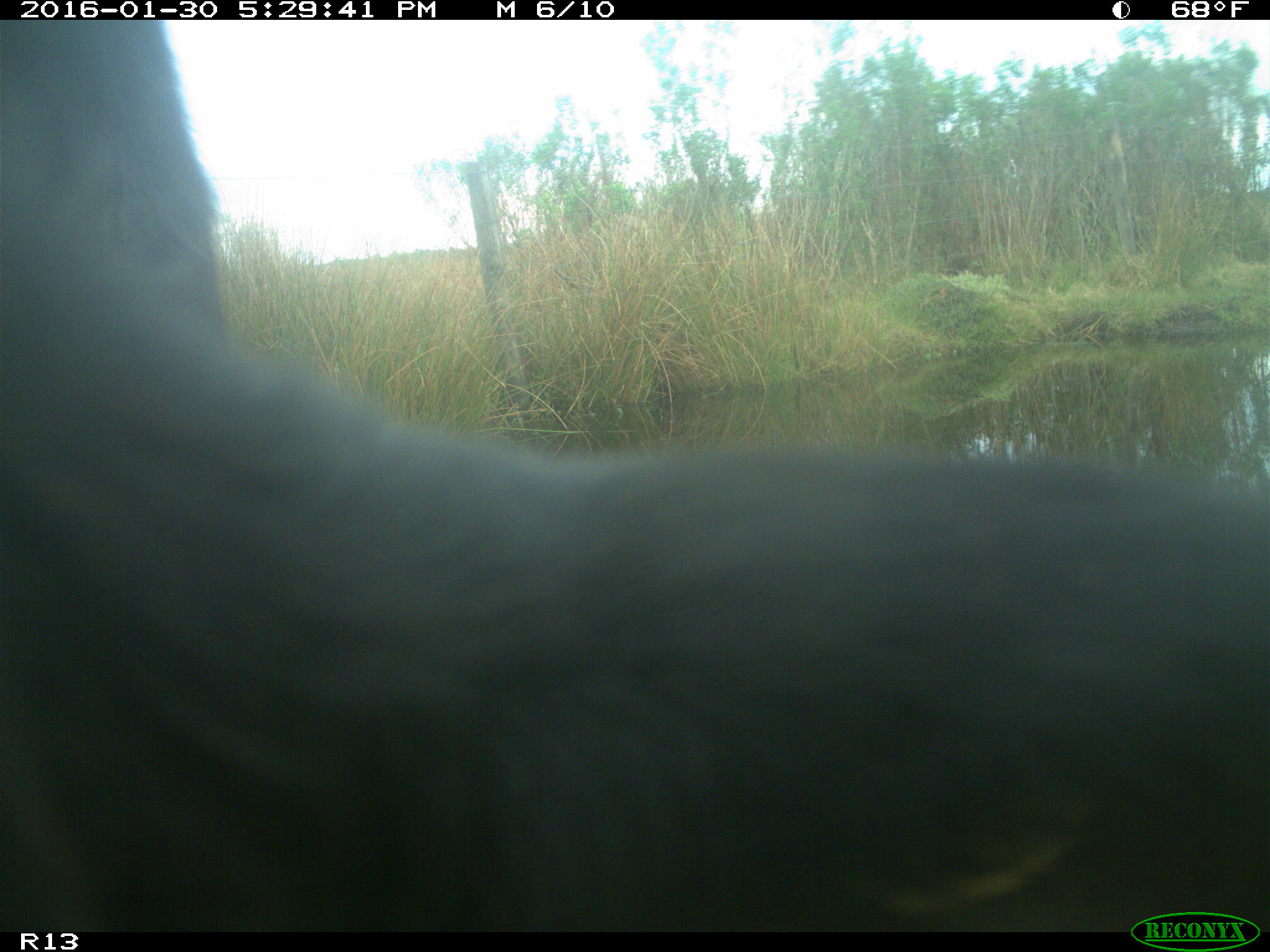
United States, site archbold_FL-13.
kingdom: Animalia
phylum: Chordata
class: Mammalia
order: Artiodactyla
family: Bovidae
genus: Bos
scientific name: Bos taurus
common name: domestic cow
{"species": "Bos taurus (domestic cow)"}